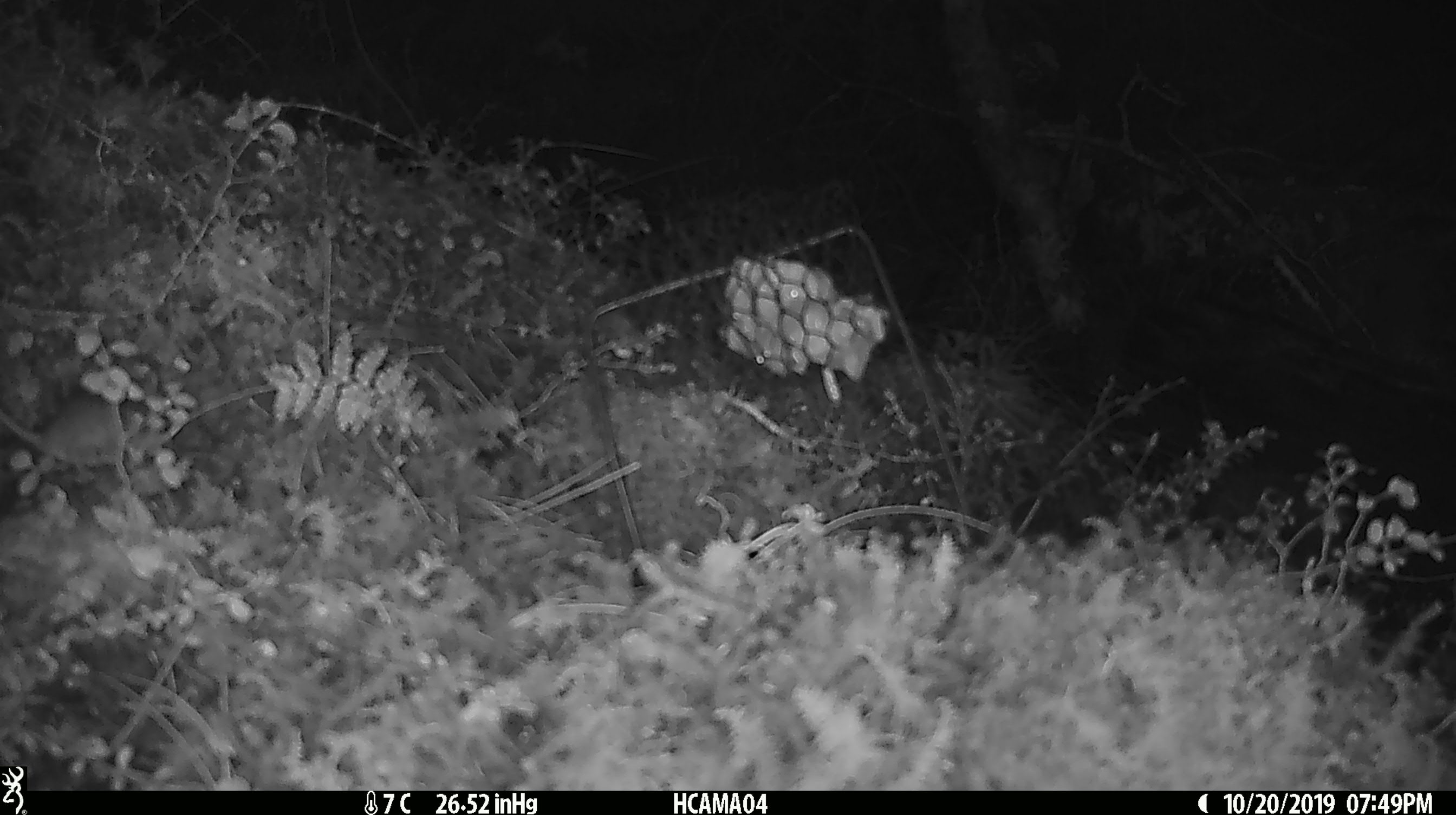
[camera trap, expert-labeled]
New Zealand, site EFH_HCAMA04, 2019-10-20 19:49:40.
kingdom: Animalia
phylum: Chordata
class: Mammalia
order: Rodentia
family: Muridae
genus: Mus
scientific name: Mus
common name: mouse